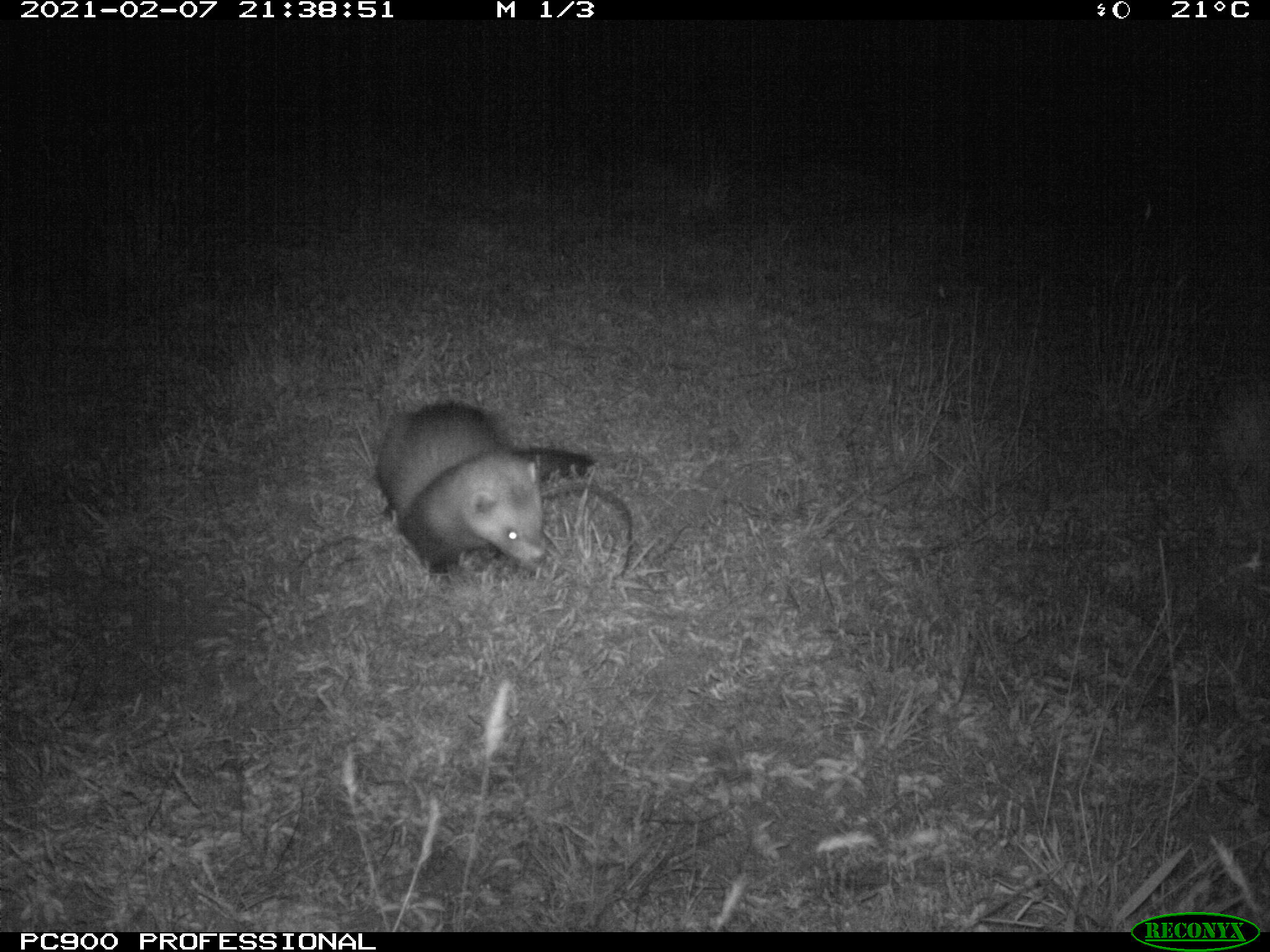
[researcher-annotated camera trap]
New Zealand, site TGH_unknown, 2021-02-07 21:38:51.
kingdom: Animalia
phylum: Chordata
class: Mammalia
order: Carnivora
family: Mustelidae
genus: Mustela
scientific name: Mustela furo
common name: ferret